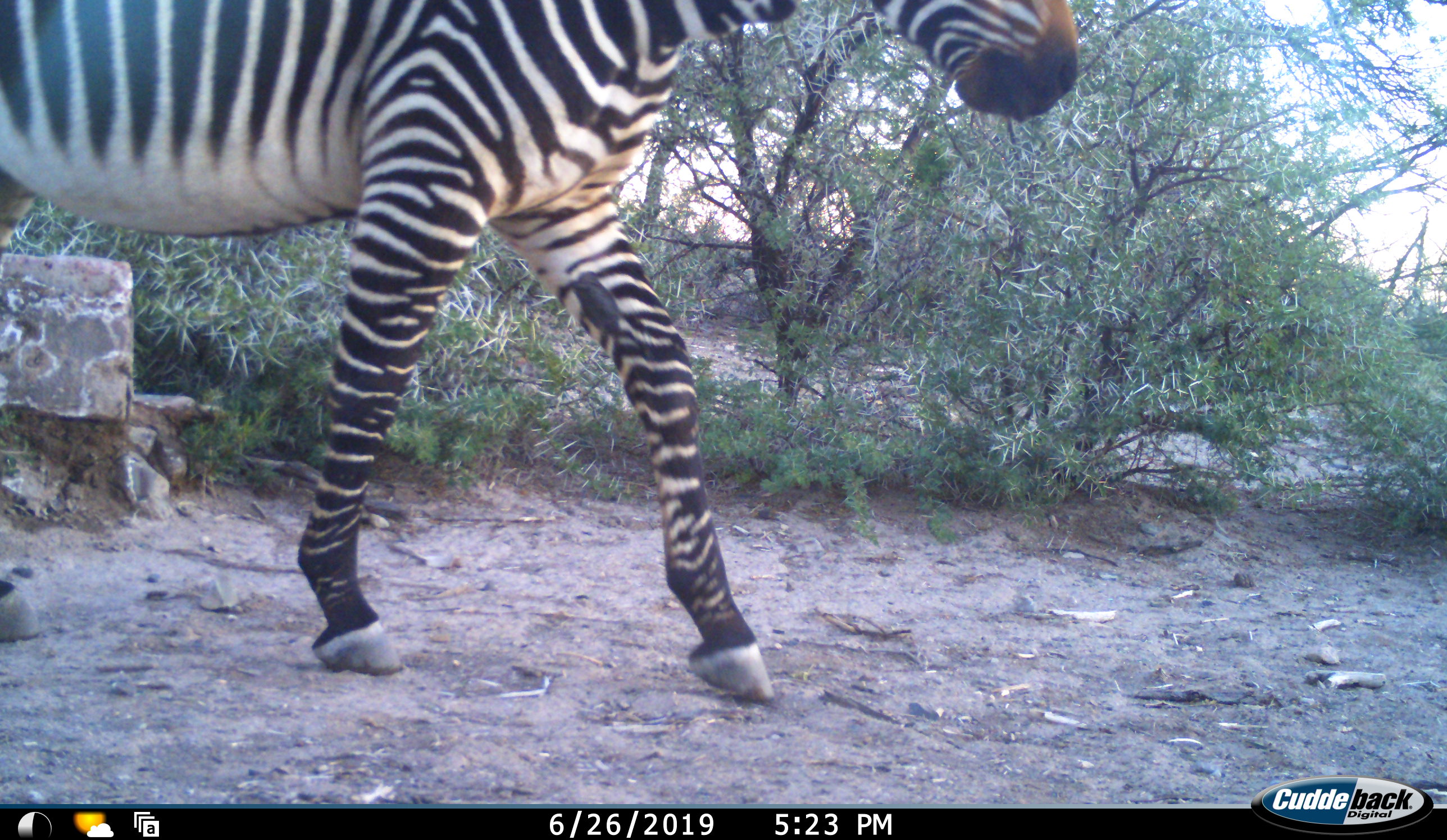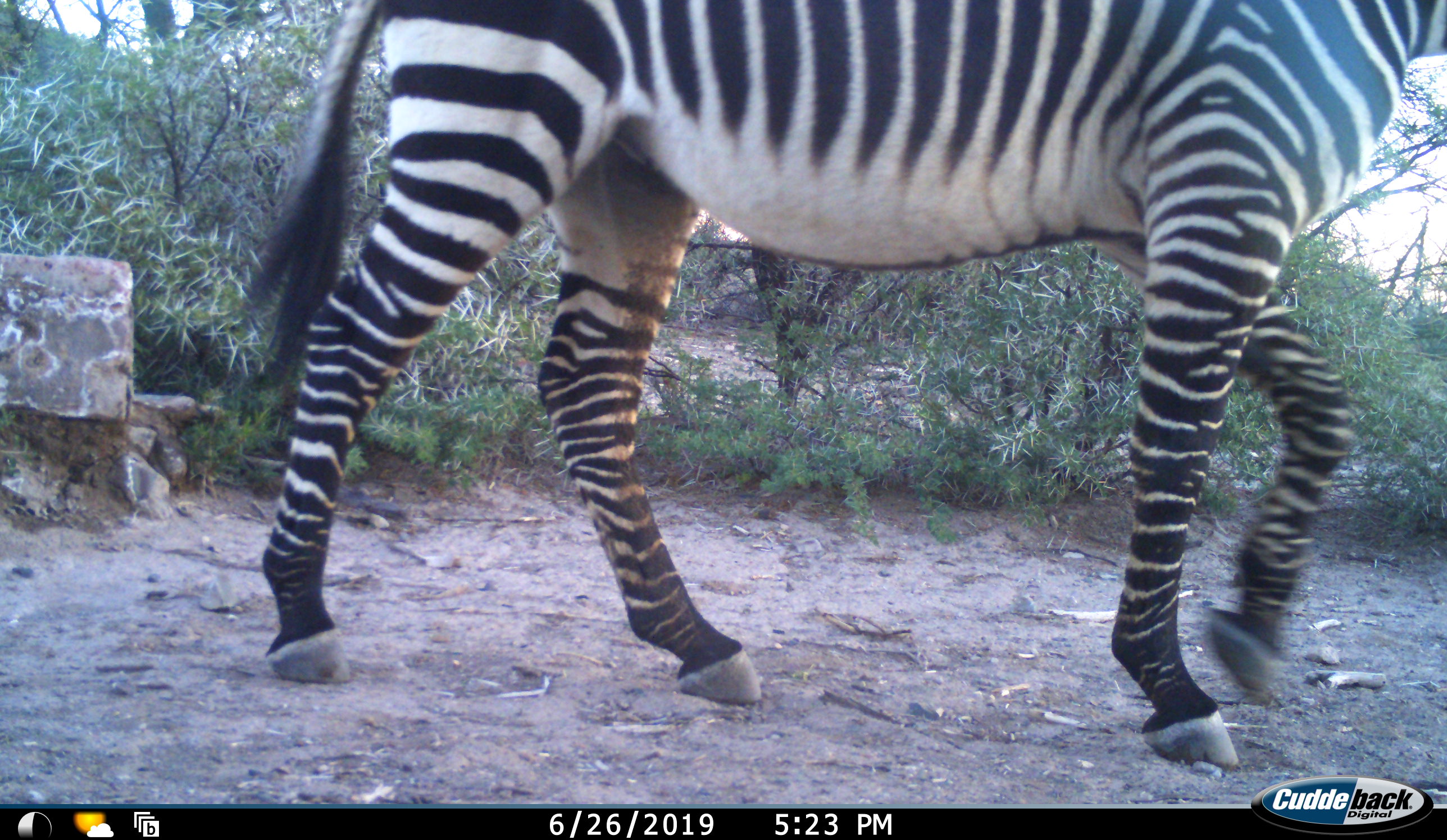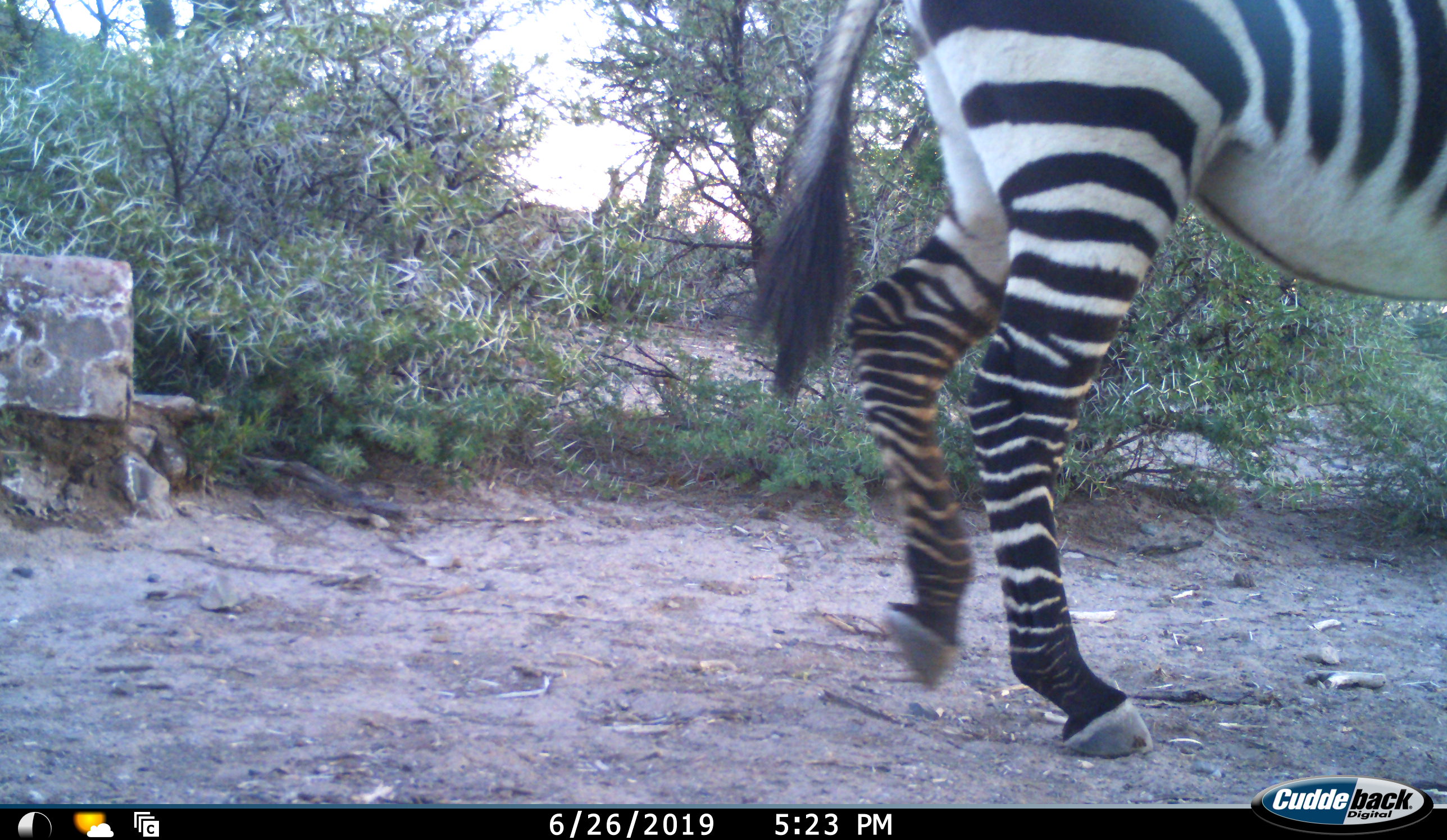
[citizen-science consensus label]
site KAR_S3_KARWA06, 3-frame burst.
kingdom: Animalia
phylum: Chordata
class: Mammalia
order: Perissodactyla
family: Equidae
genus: Equus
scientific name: Equus zebra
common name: mountain zebra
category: zebramountain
Zebramountain (mountain zebra) (Equus zebra), count 1. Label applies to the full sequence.